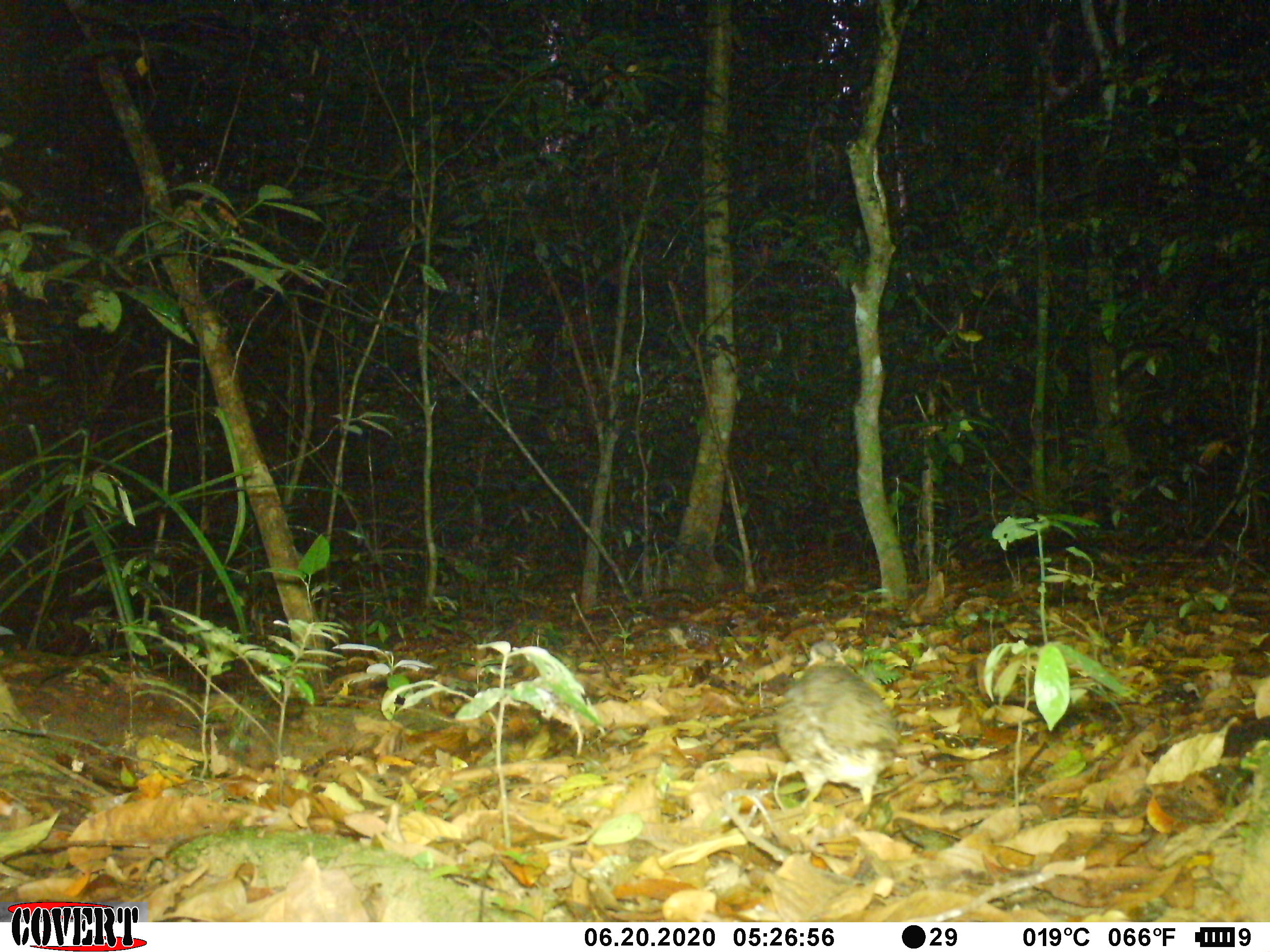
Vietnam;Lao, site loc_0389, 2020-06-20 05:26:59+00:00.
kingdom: Animalia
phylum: Chordata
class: Aves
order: Galliformes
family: Phasianidae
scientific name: Phasianidae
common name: partridge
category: unidentified partridge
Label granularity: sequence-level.